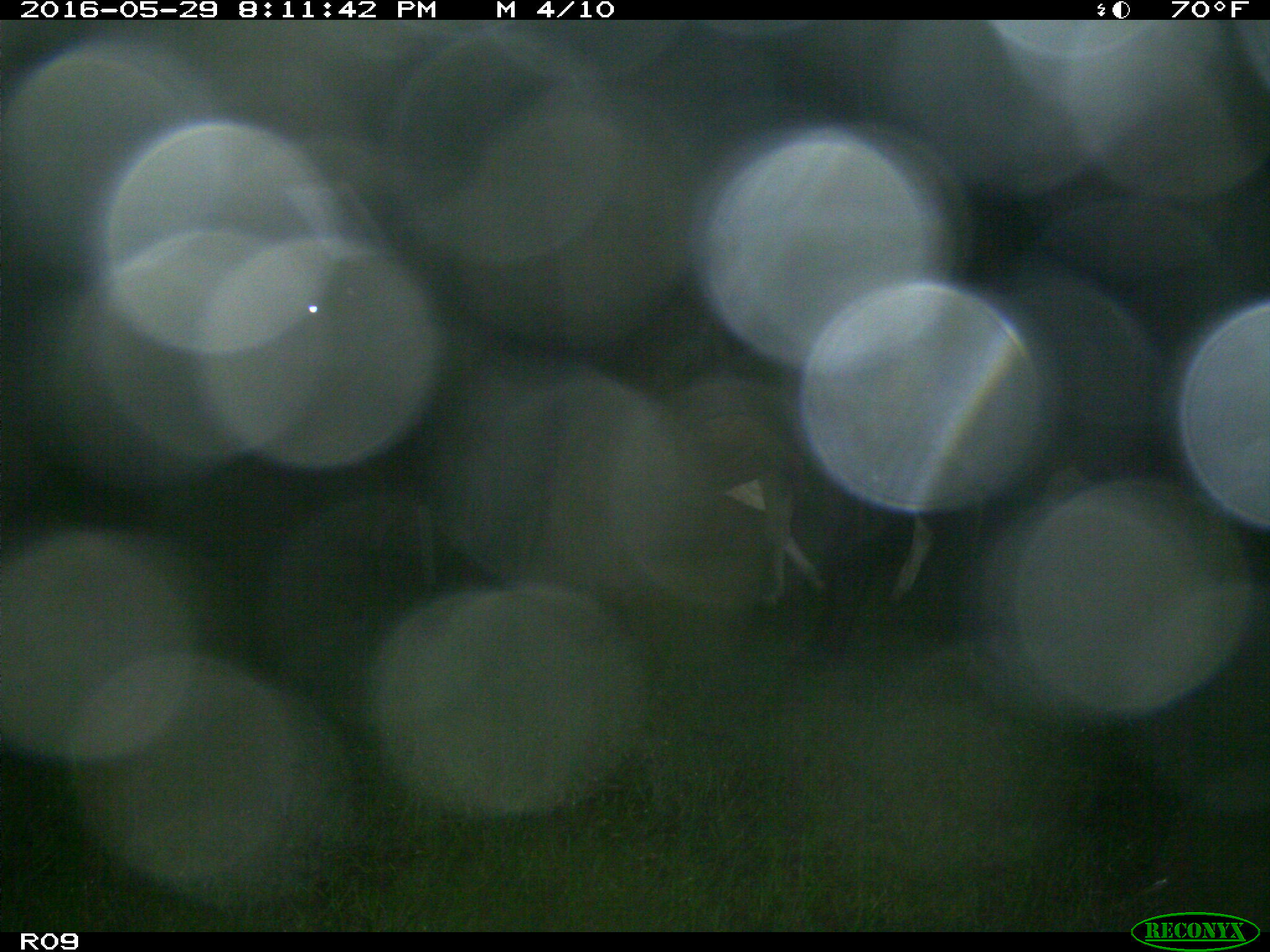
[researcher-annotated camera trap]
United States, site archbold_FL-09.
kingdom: Animalia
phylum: Chordata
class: Mammalia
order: Artiodactyla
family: Bovidae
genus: Bos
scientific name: Bos taurus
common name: domestic cow